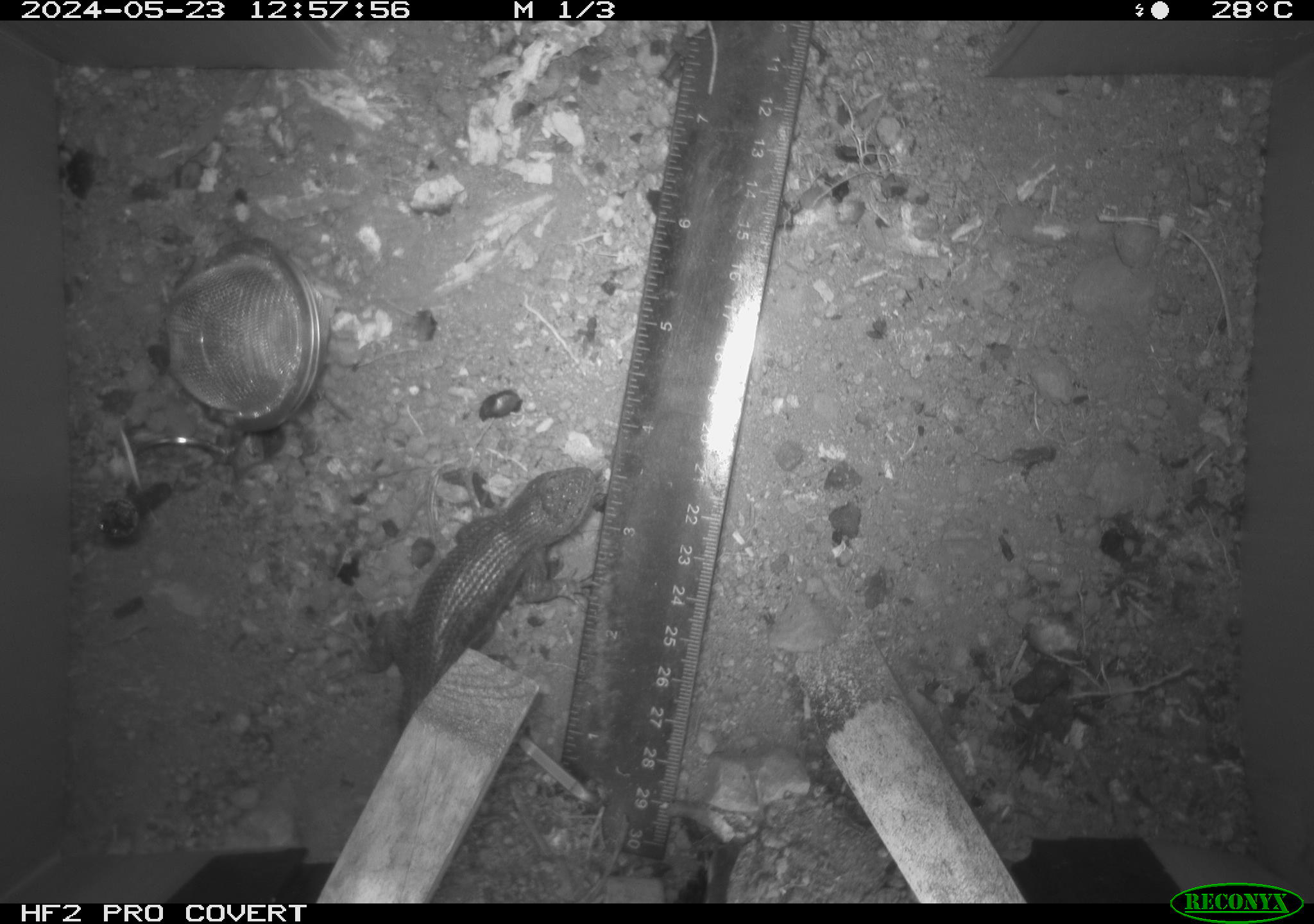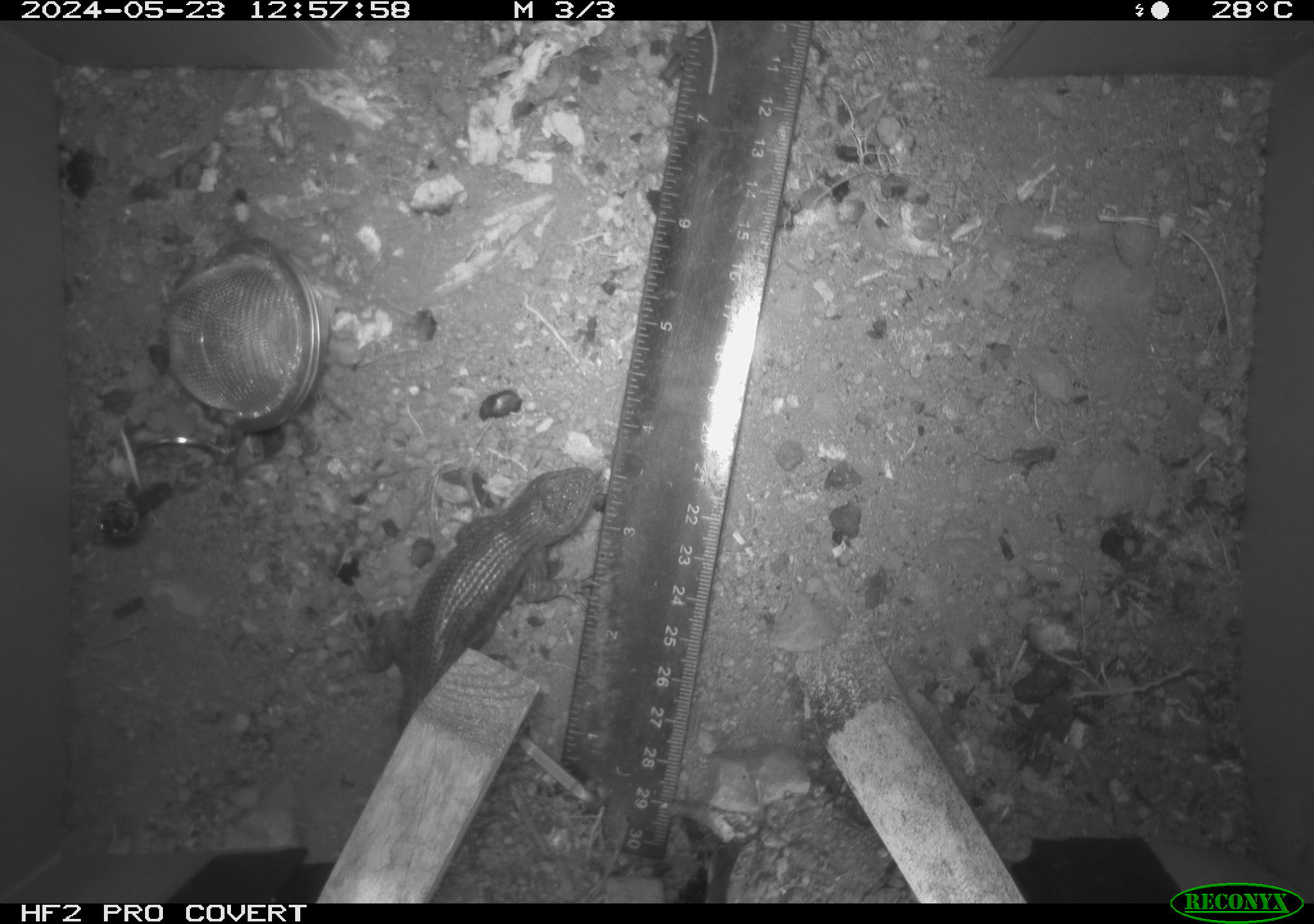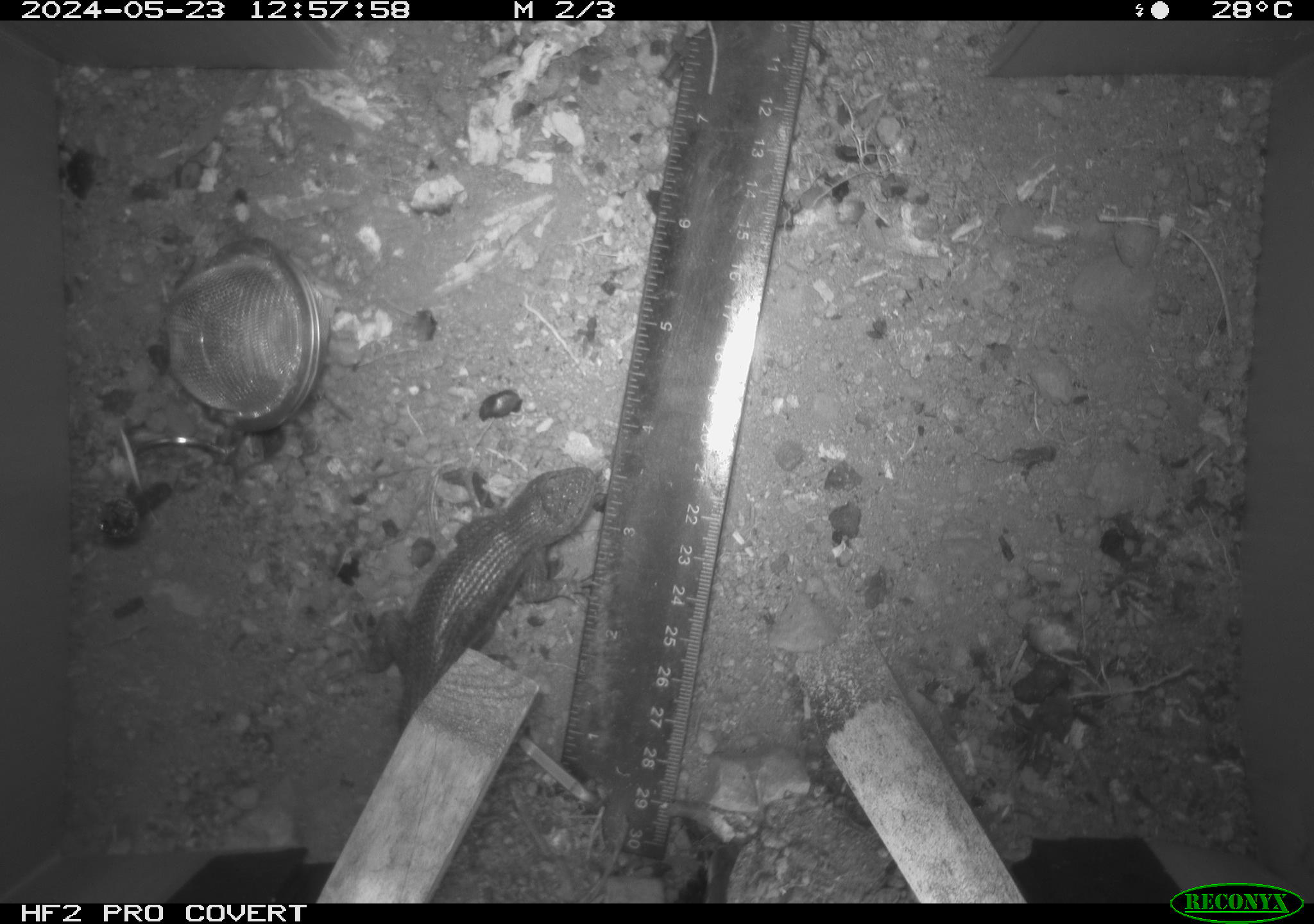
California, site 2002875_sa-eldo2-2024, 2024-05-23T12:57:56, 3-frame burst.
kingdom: Animalia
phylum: Chordata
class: Reptilia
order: Squamata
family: Phrynosomatidae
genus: Sceloporus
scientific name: Sceloporus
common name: spiny lizards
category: sceloporus species